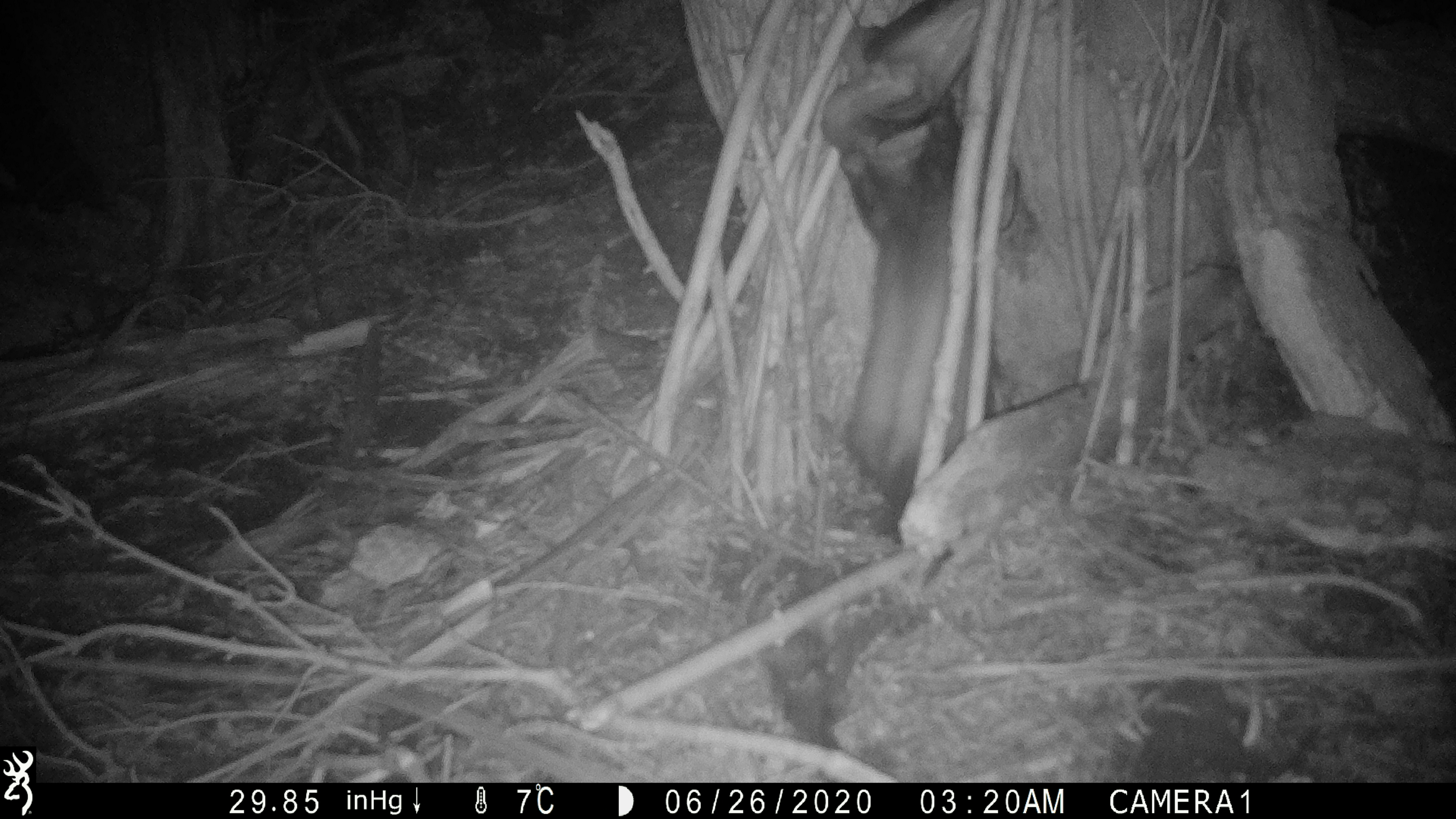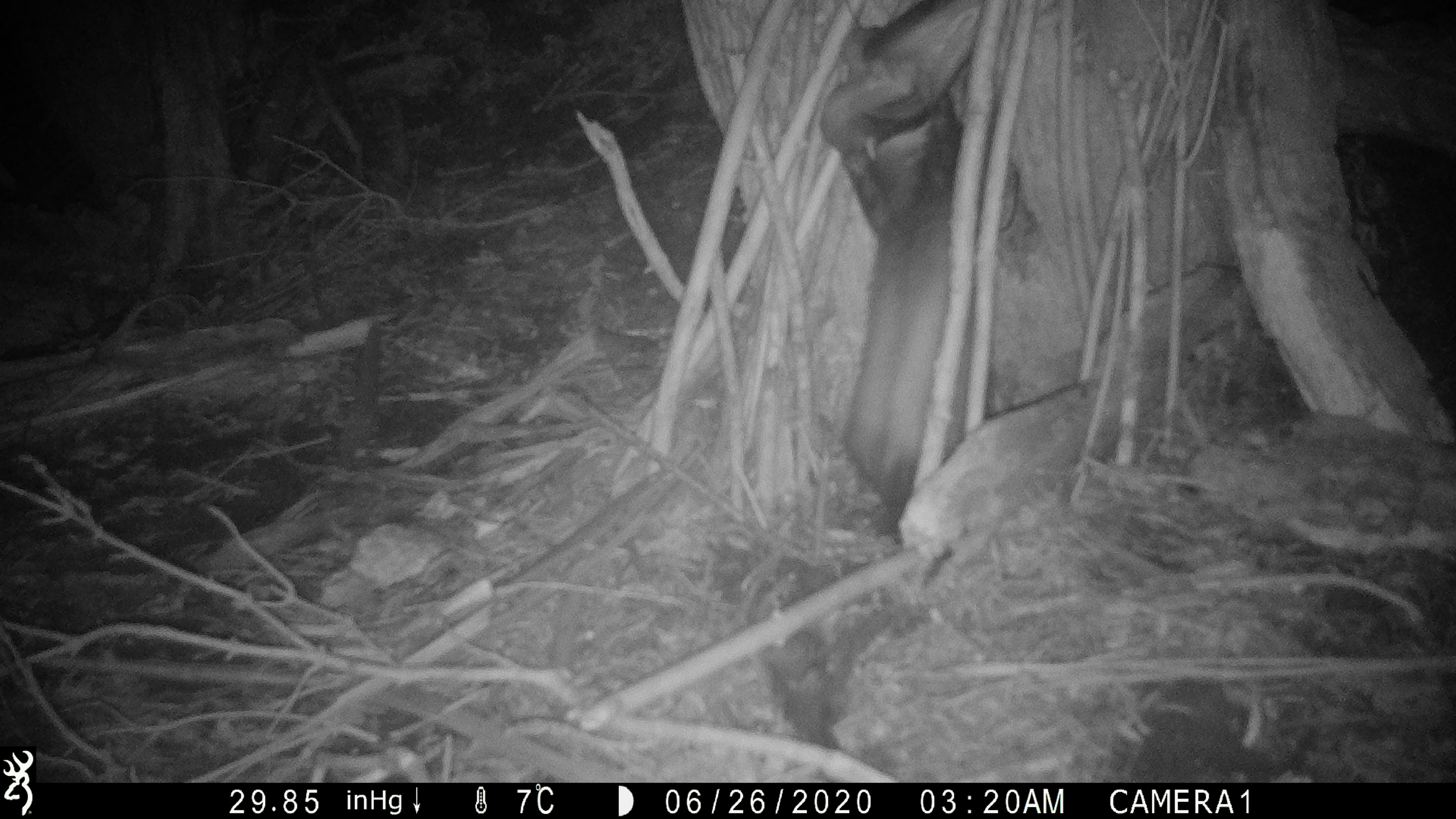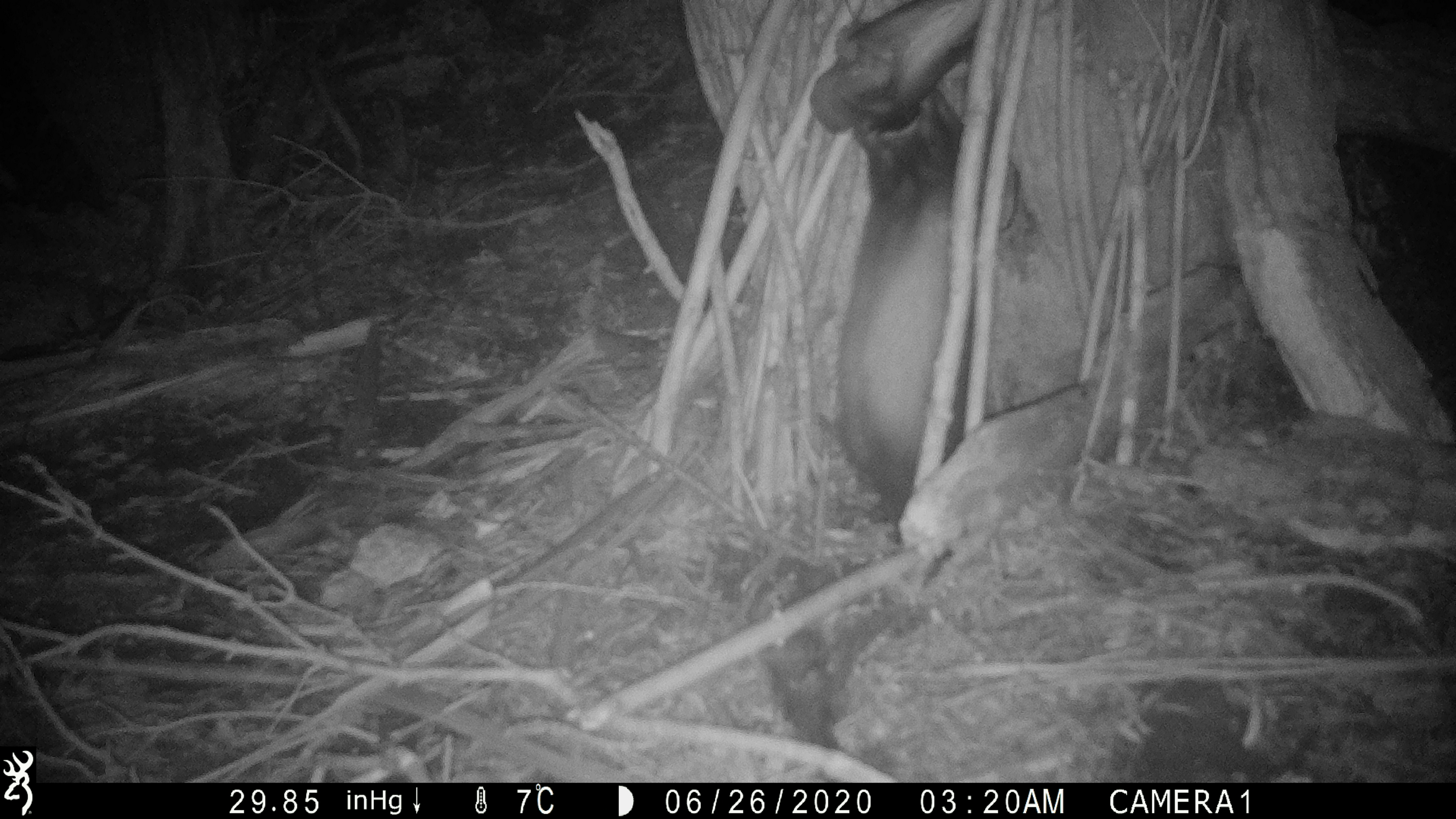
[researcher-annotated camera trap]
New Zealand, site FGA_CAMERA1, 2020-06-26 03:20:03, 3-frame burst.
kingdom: Animalia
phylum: Chordata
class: Mammalia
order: Carnivora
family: Mustelidae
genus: Mustela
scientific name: Mustela furo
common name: ferret